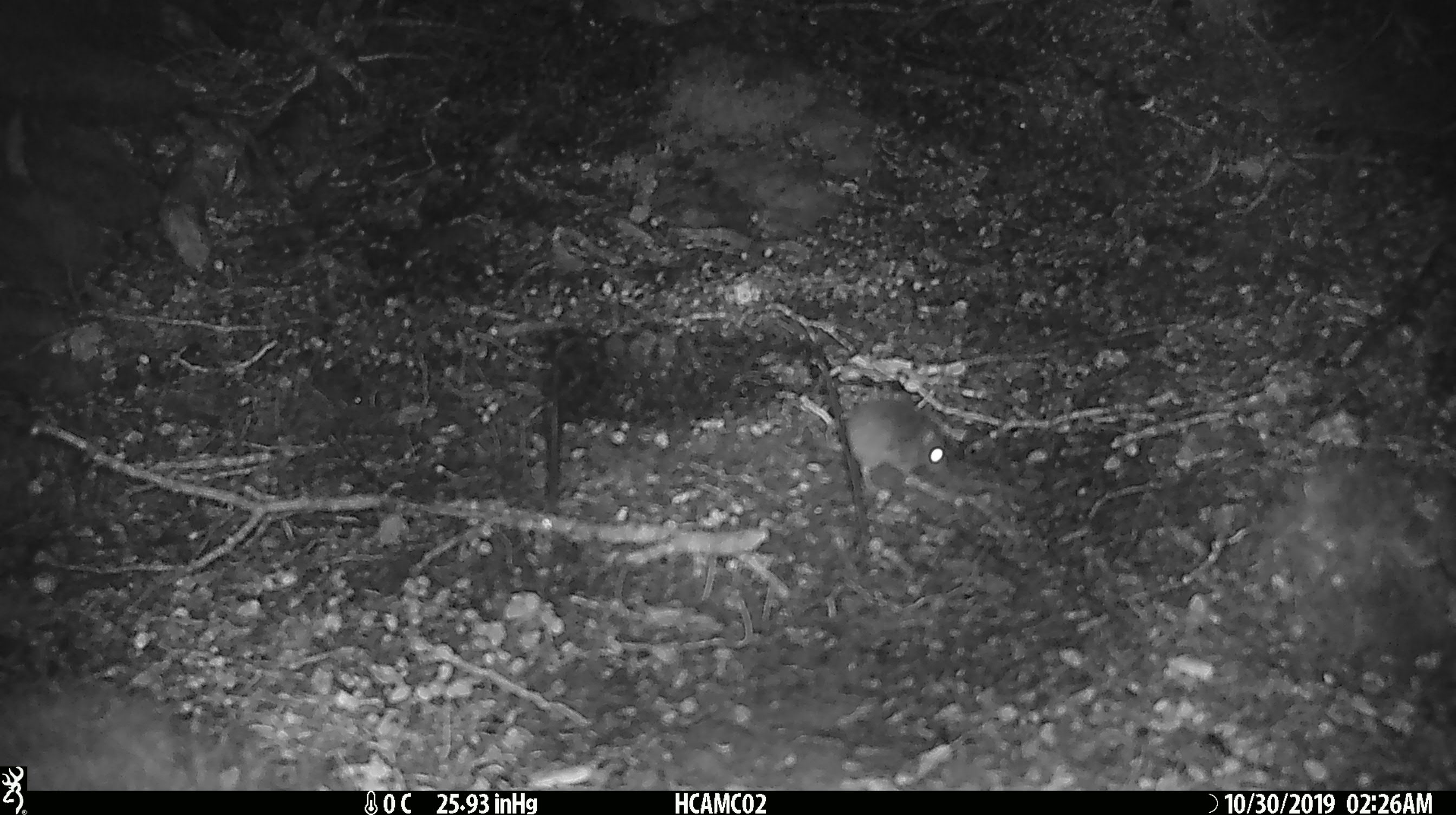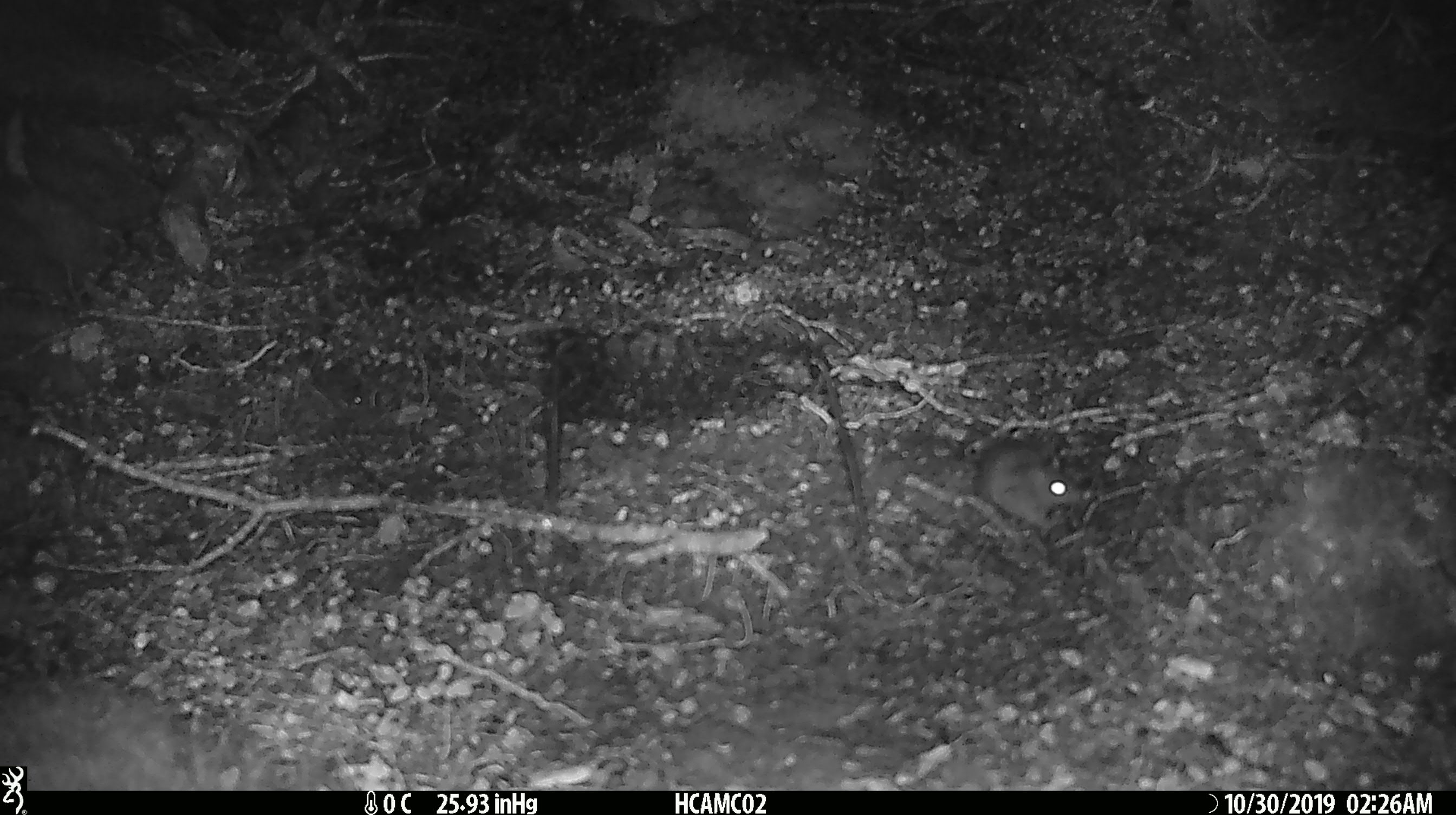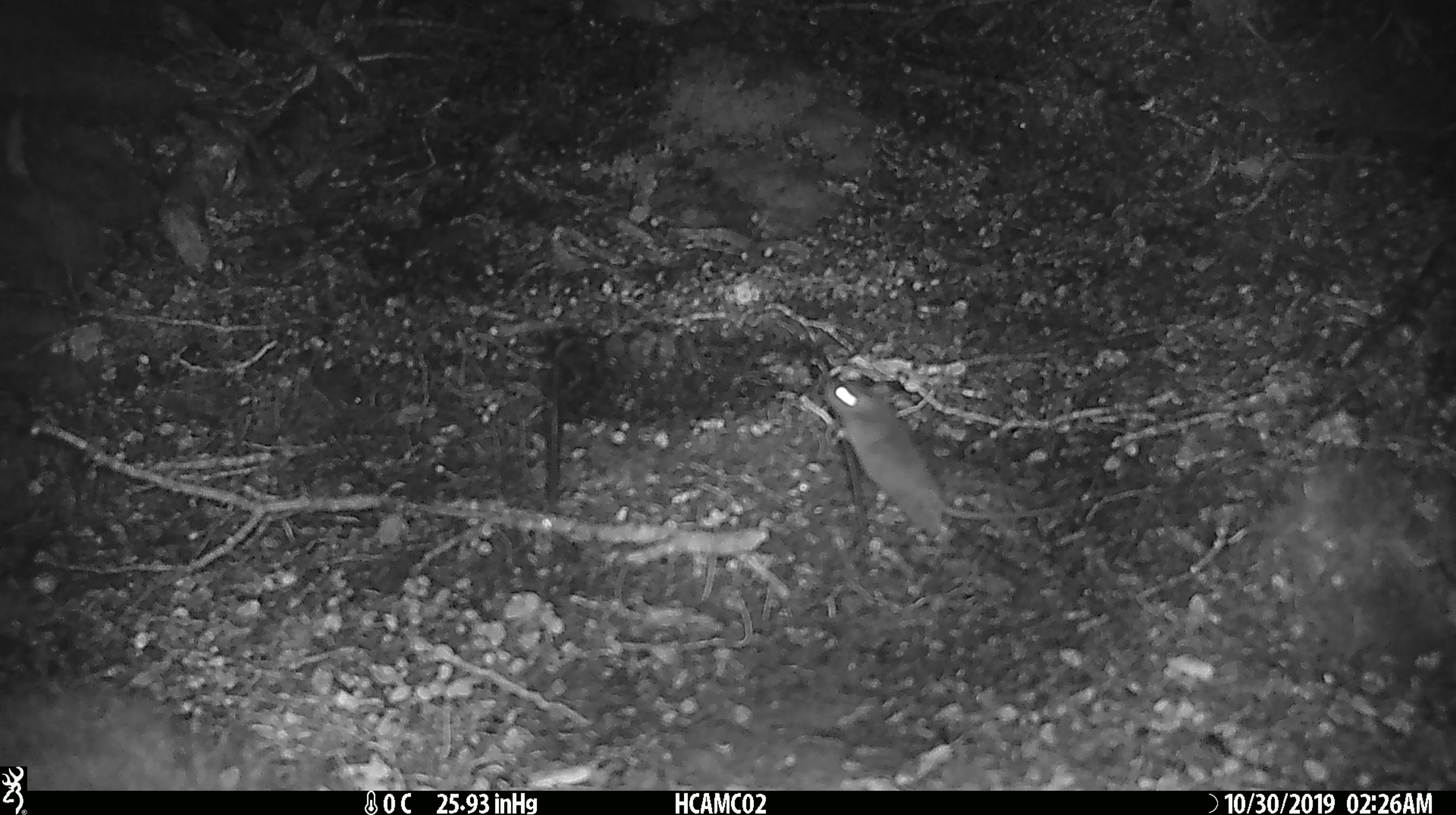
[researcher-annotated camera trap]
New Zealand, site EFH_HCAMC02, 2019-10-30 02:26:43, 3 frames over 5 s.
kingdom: Animalia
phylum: Chordata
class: Mammalia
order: Rodentia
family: Muridae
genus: Mus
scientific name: Mus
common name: mouse